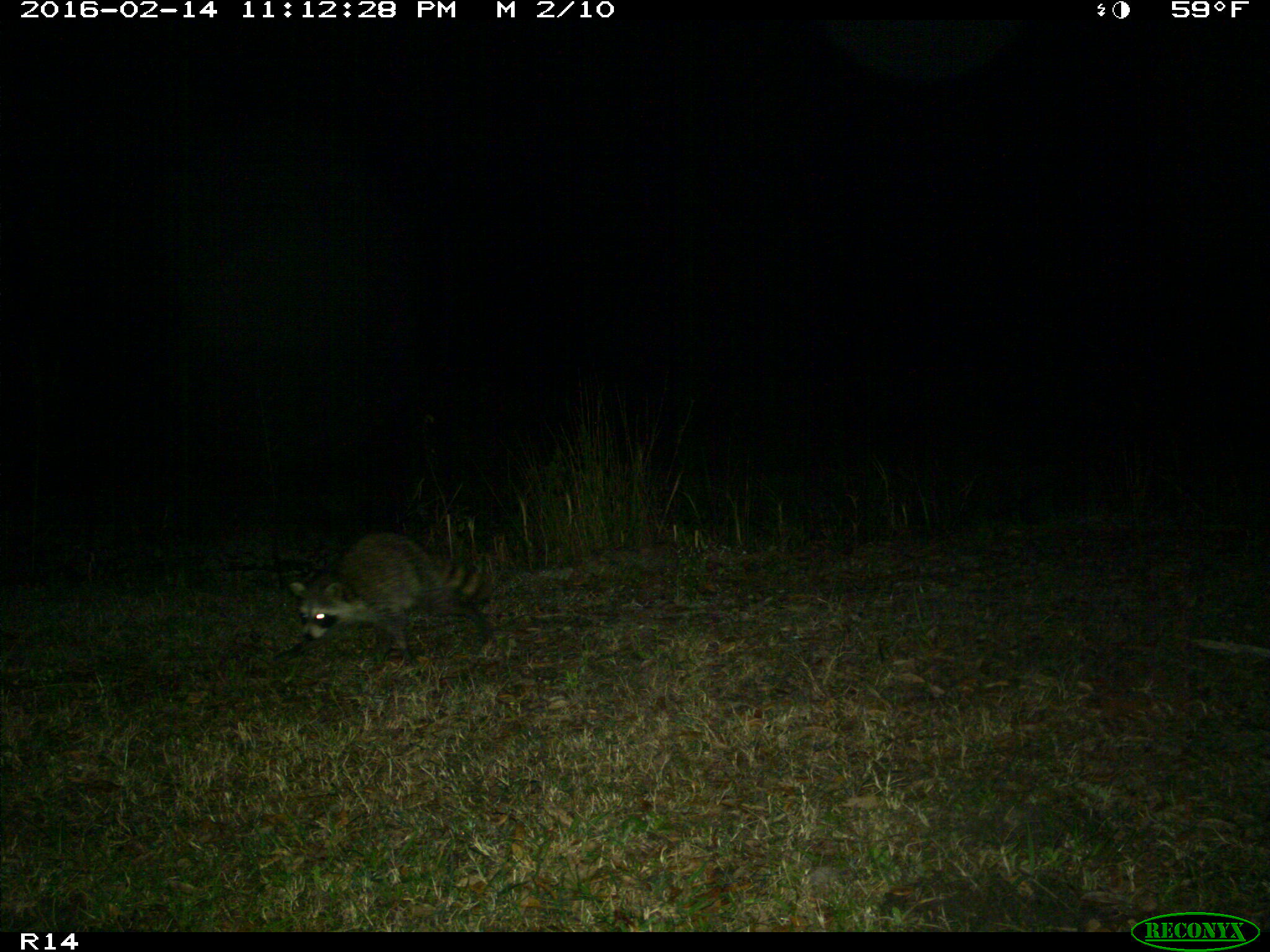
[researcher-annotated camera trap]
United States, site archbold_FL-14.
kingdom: Animalia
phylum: Chordata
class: Mammalia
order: Carnivora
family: Procyonidae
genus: Procyon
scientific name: Procyon lotor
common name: common raccoon